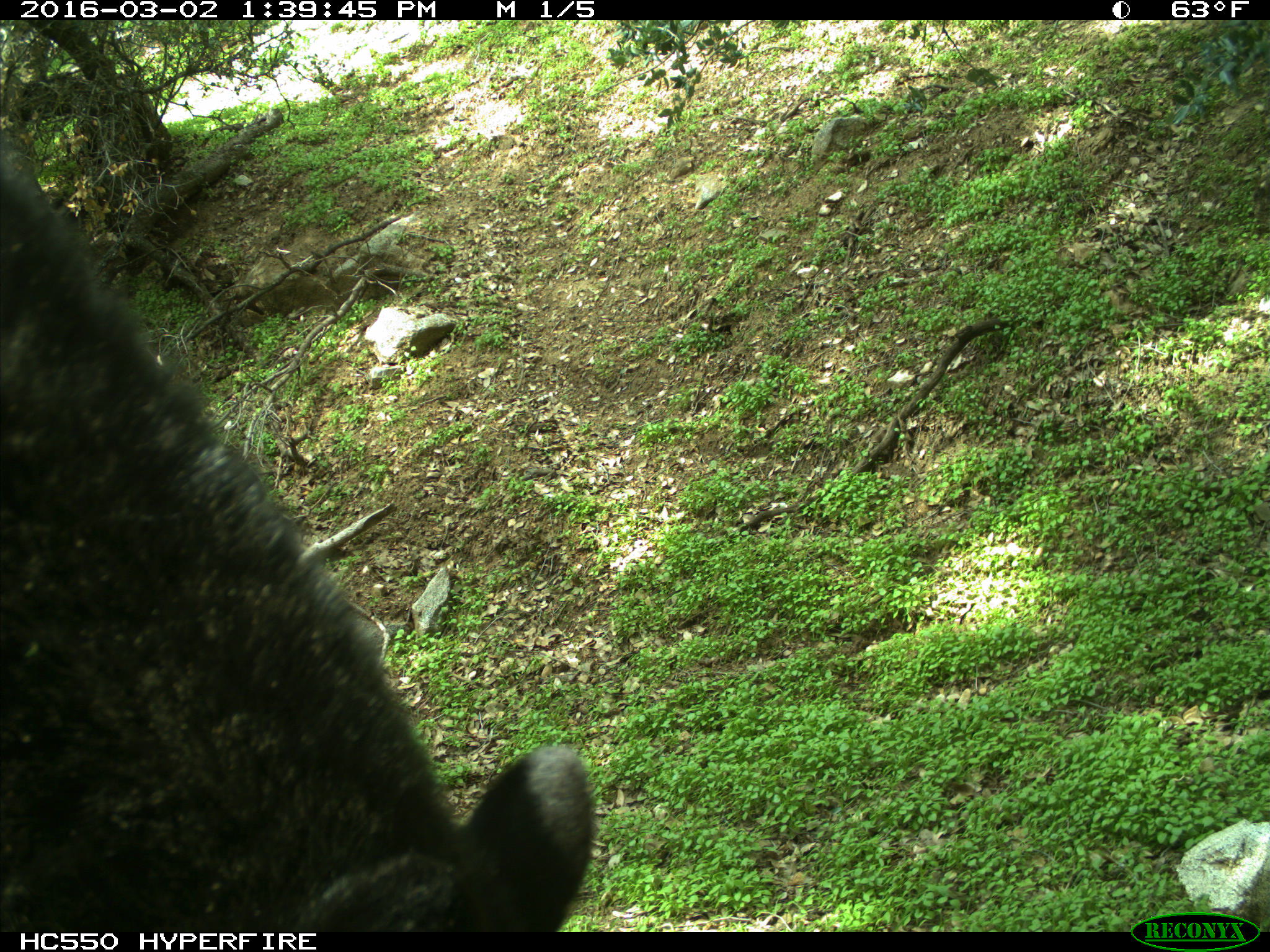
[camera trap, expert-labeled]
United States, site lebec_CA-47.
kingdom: Animalia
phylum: Chordata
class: Mammalia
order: Carnivora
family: Ursidae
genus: Ursus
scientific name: Ursus americanus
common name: american black bear